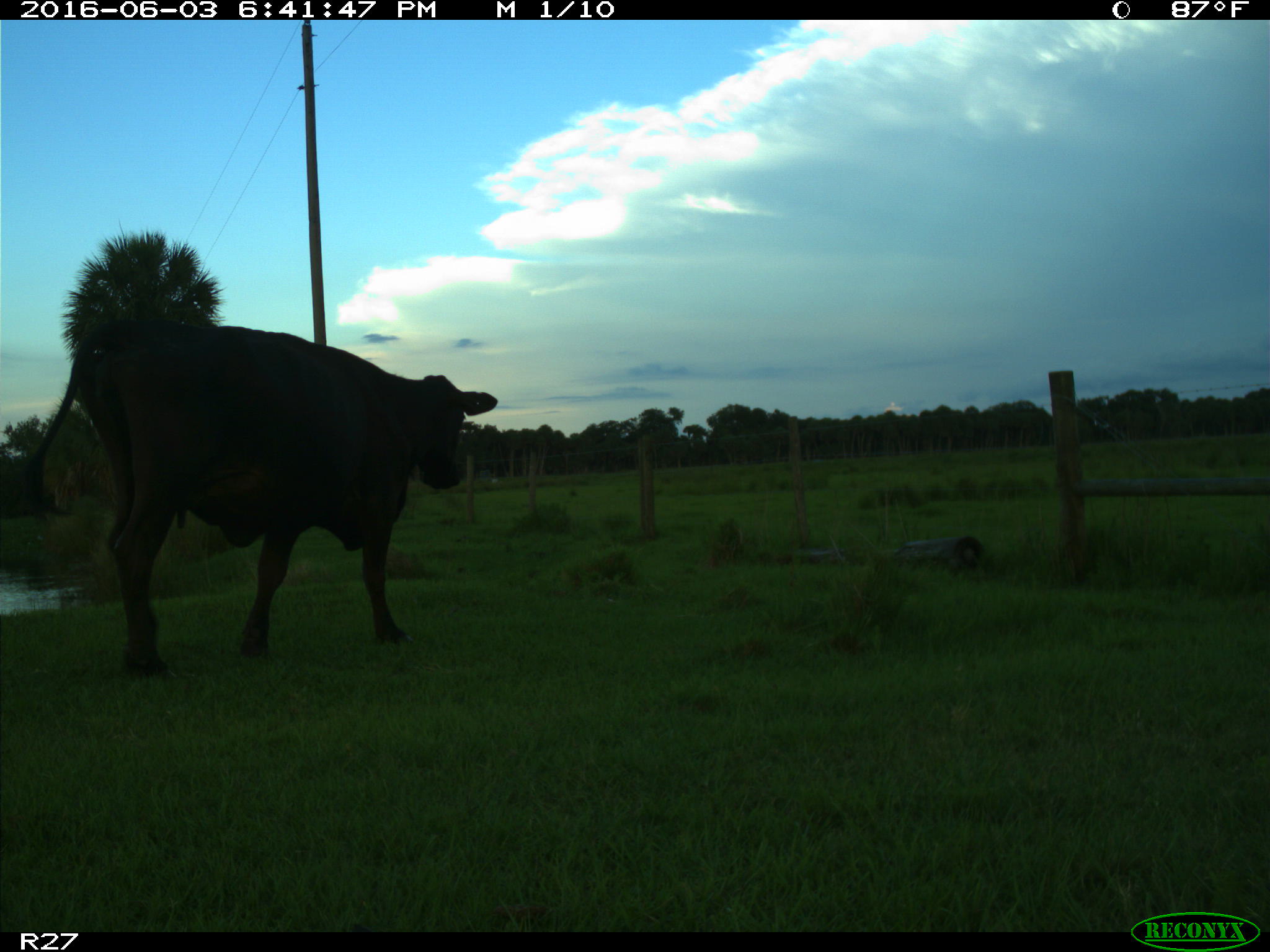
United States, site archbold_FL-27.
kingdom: Animalia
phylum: Chordata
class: Mammalia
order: Artiodactyla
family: Bovidae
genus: Bos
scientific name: Bos taurus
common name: domestic cow